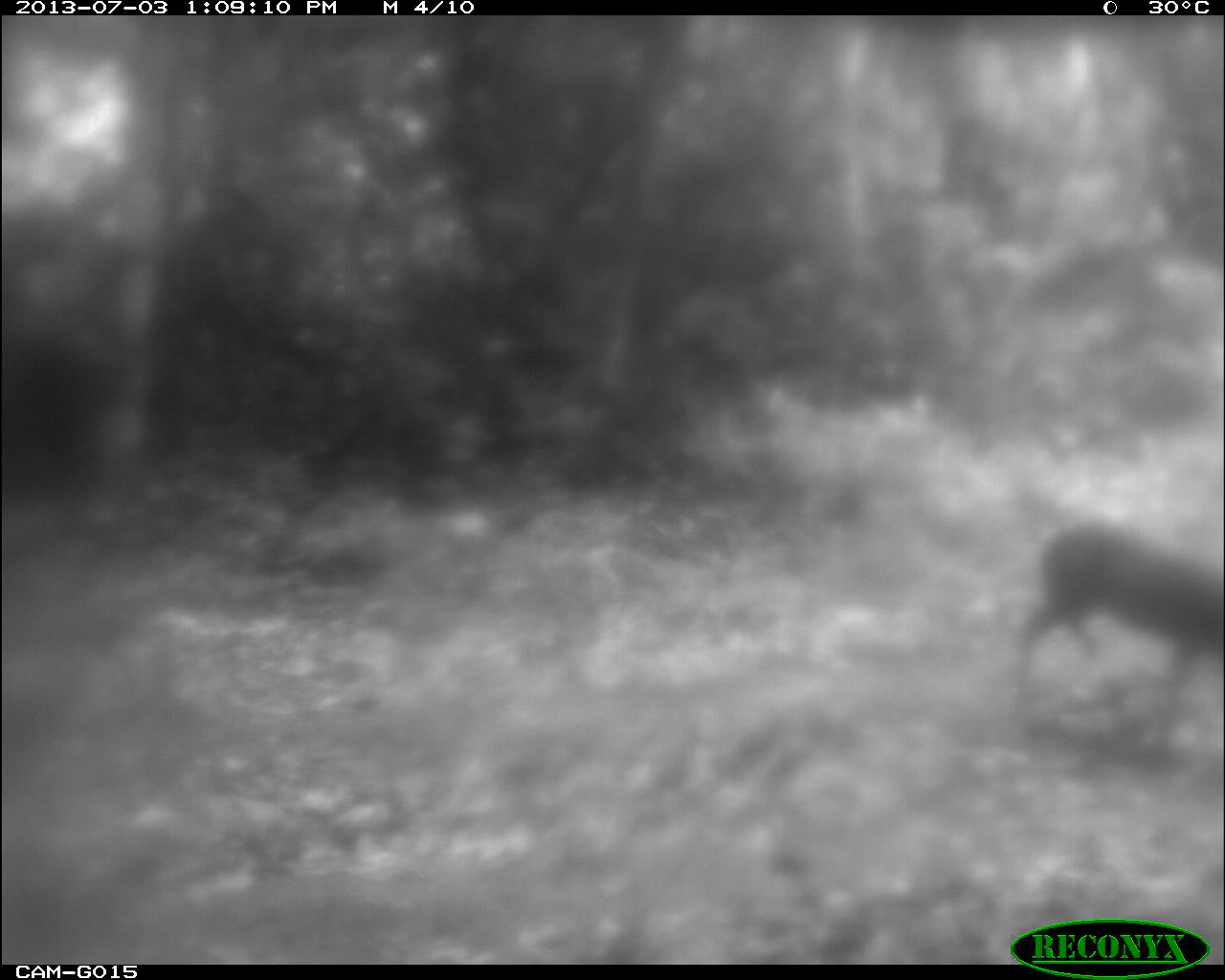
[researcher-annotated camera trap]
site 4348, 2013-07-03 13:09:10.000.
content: unidentified animal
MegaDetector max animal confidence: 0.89